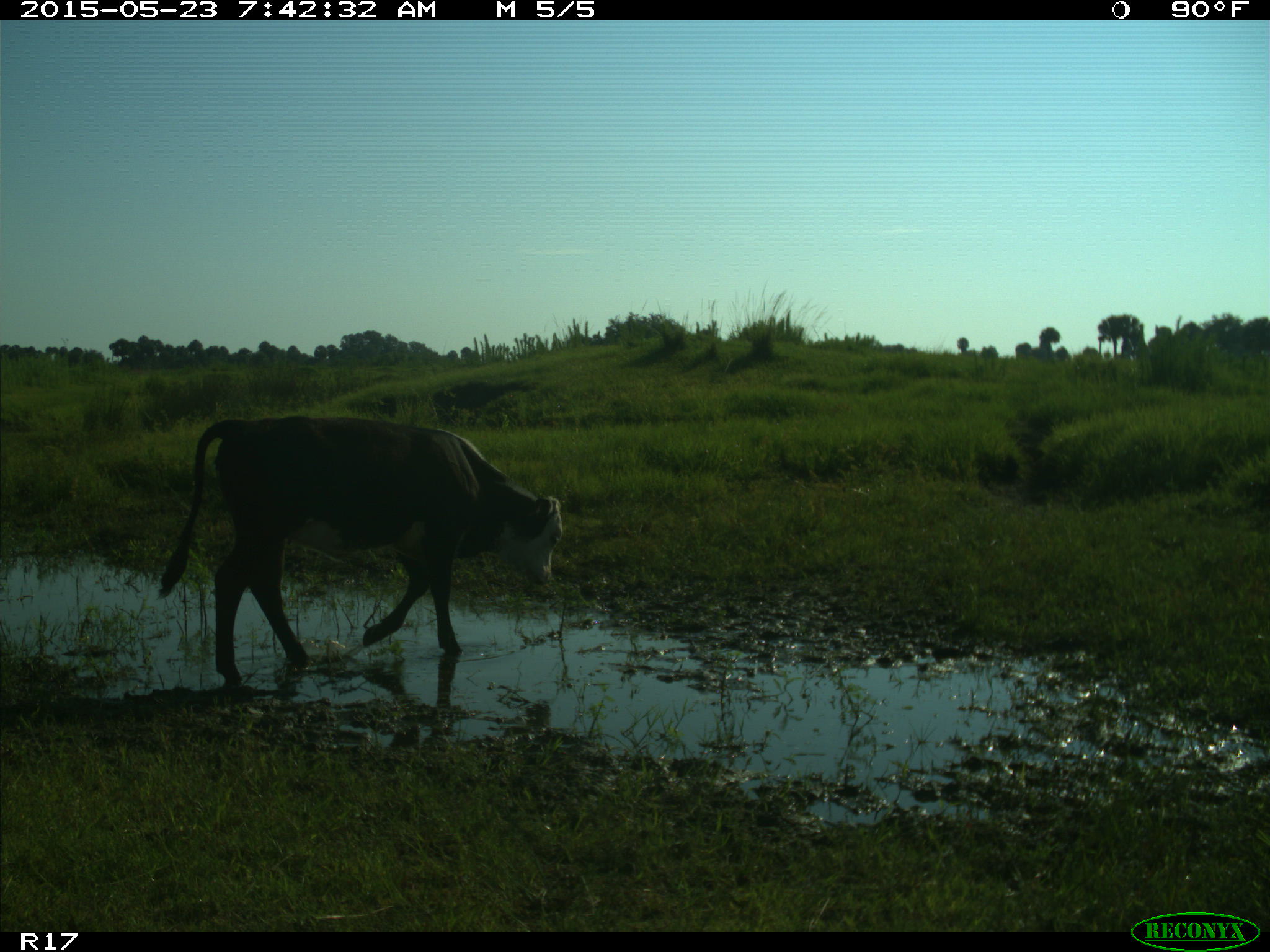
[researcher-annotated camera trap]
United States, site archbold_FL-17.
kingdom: Animalia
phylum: Chordata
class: Mammalia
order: Artiodactyla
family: Bovidae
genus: Bos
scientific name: Bos taurus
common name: domestic cow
Bos taurus (domestic cow).